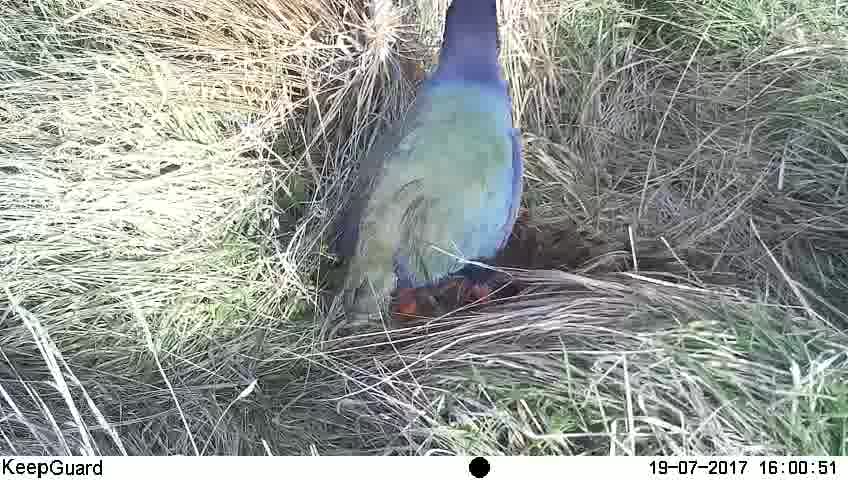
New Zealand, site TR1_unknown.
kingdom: Animalia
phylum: Chordata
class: Aves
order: Gruiformes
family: Rallidae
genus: Porphyrio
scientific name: Porphyrio mantelli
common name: takahe